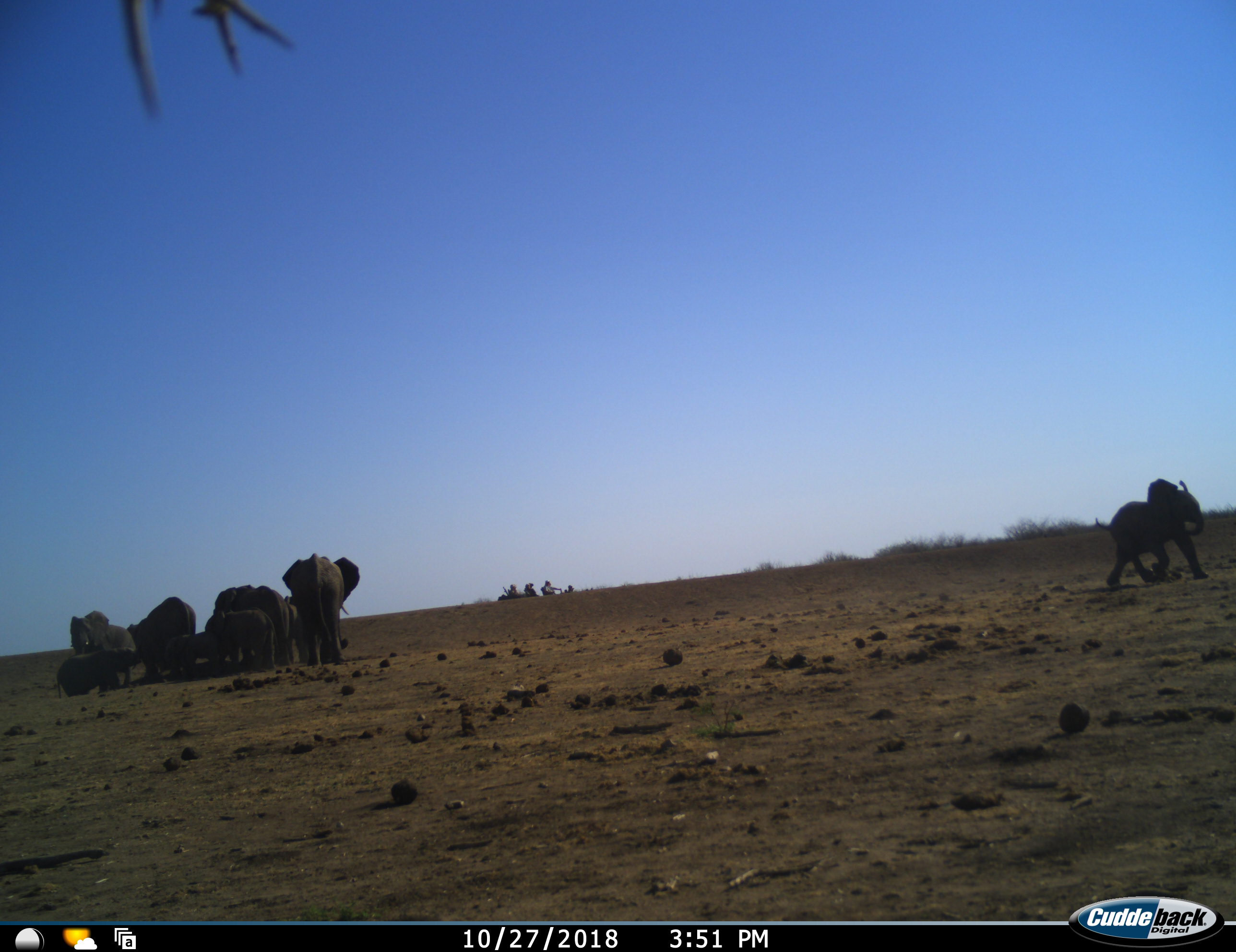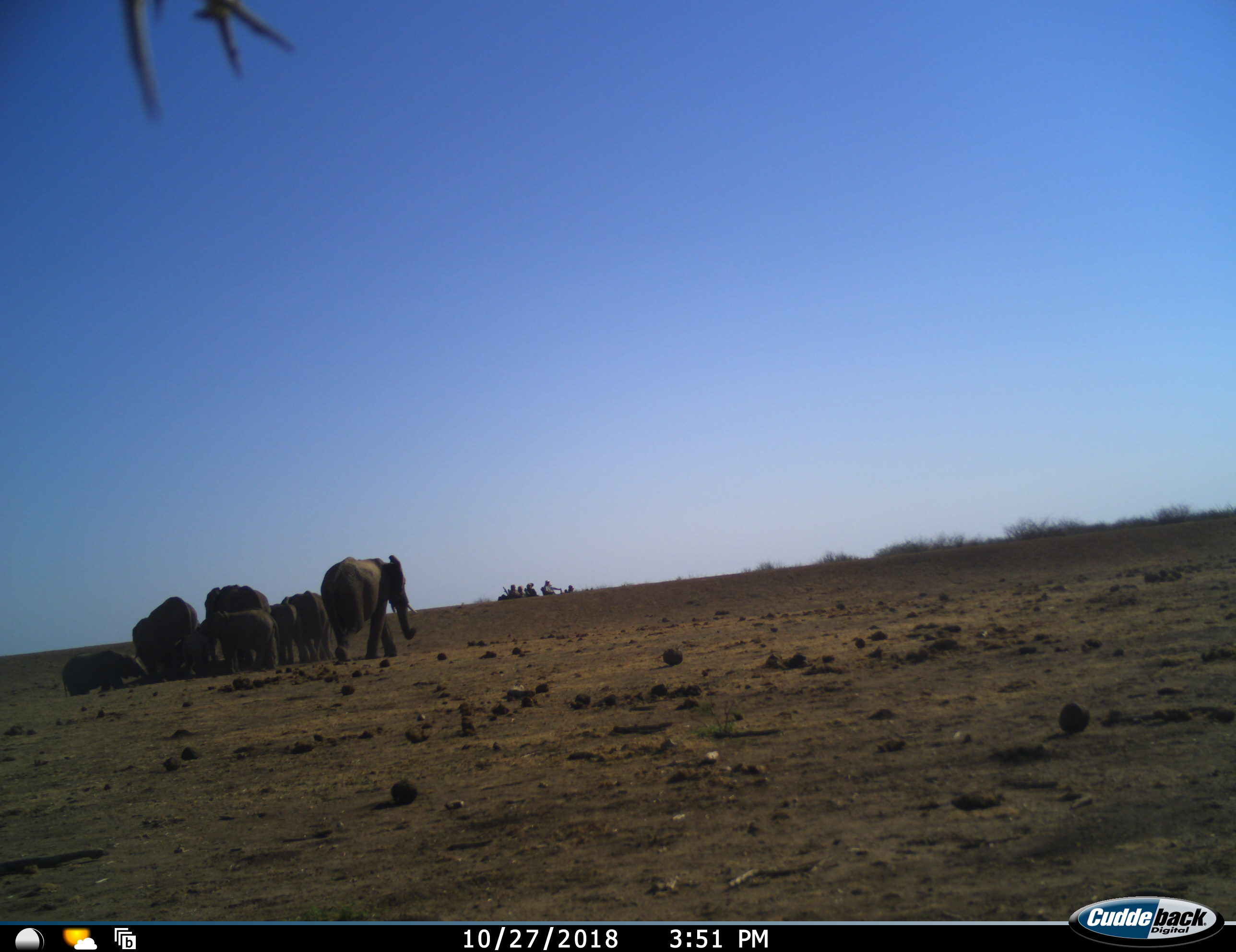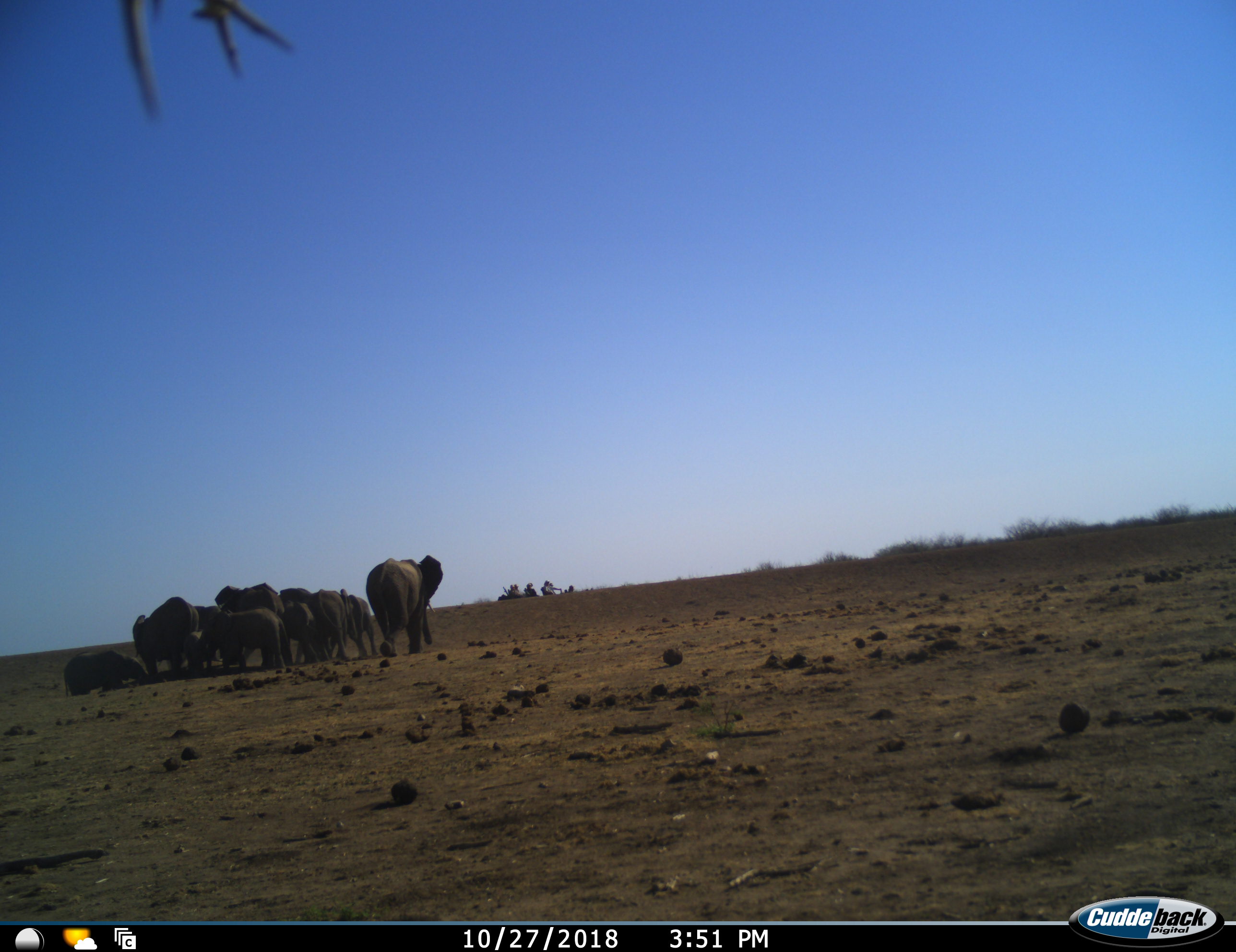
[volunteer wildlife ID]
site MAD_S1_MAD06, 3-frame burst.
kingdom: Animalia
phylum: Chordata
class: Mammalia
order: Proboscidea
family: Elephantidae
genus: Loxodonta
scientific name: Loxodonta africana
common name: african bush elephant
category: elephant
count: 9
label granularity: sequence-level